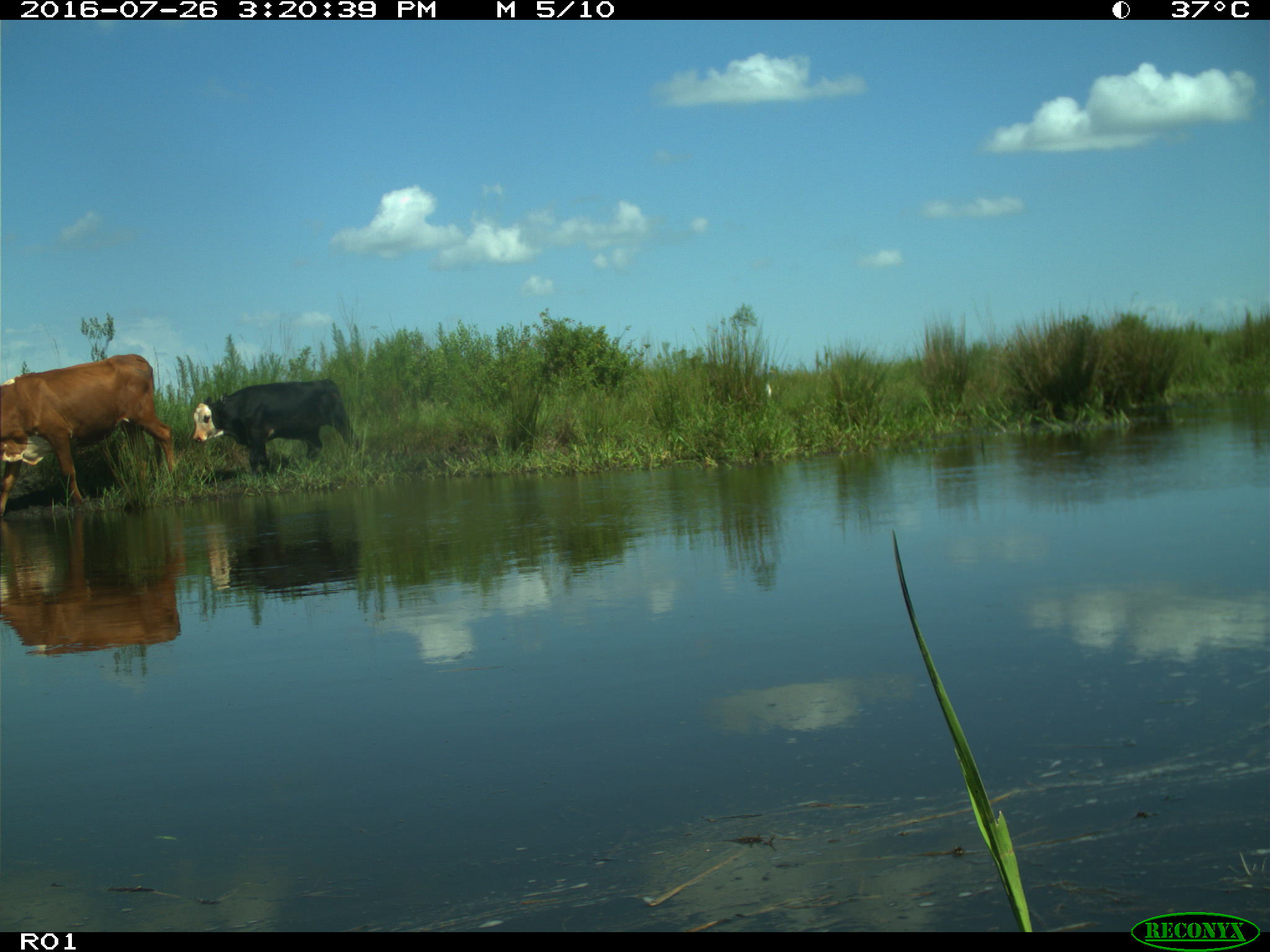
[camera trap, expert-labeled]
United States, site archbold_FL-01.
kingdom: Animalia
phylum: Chordata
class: Mammalia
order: Artiodactyla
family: Bovidae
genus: Bos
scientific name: Bos taurus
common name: domestic cow